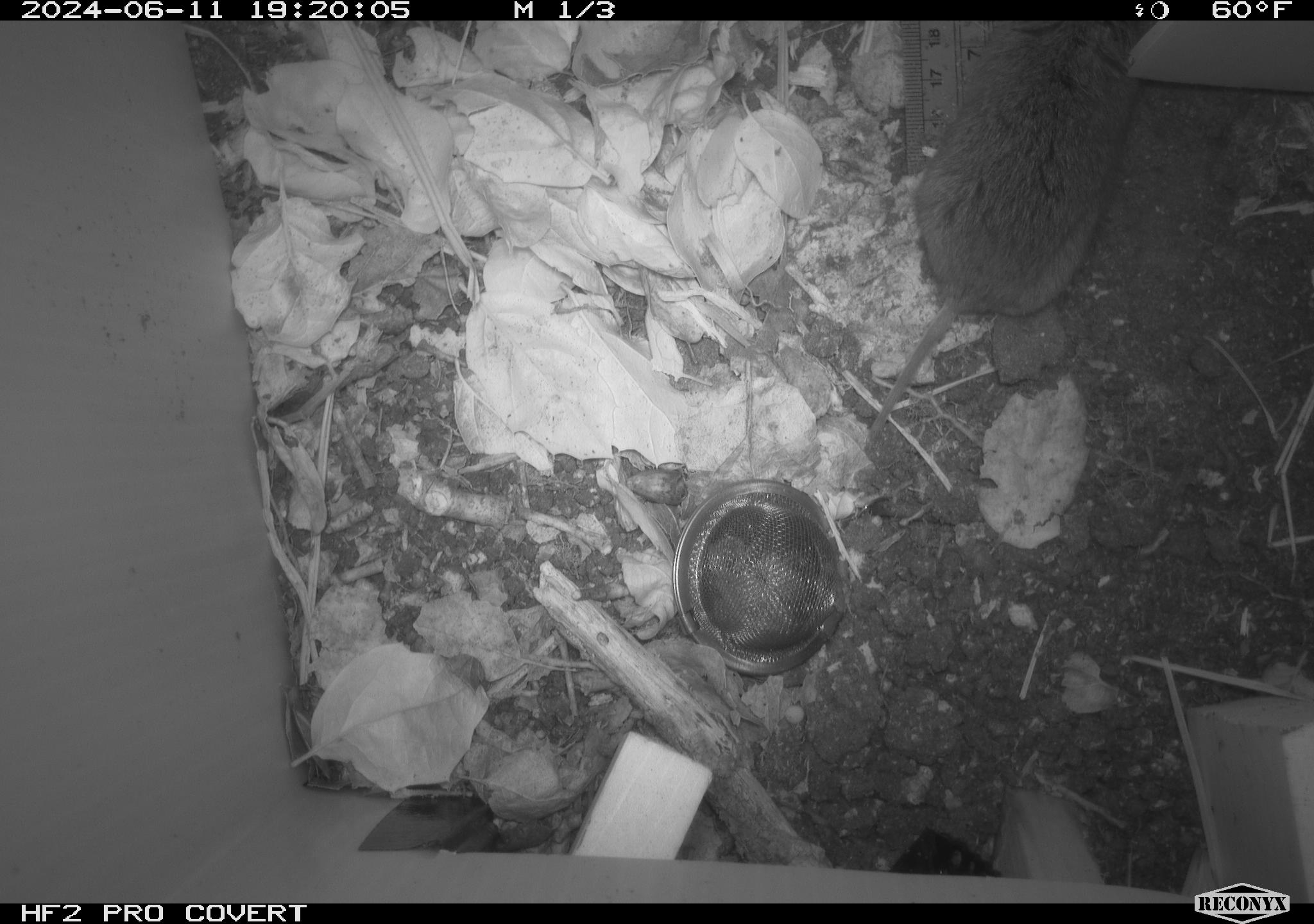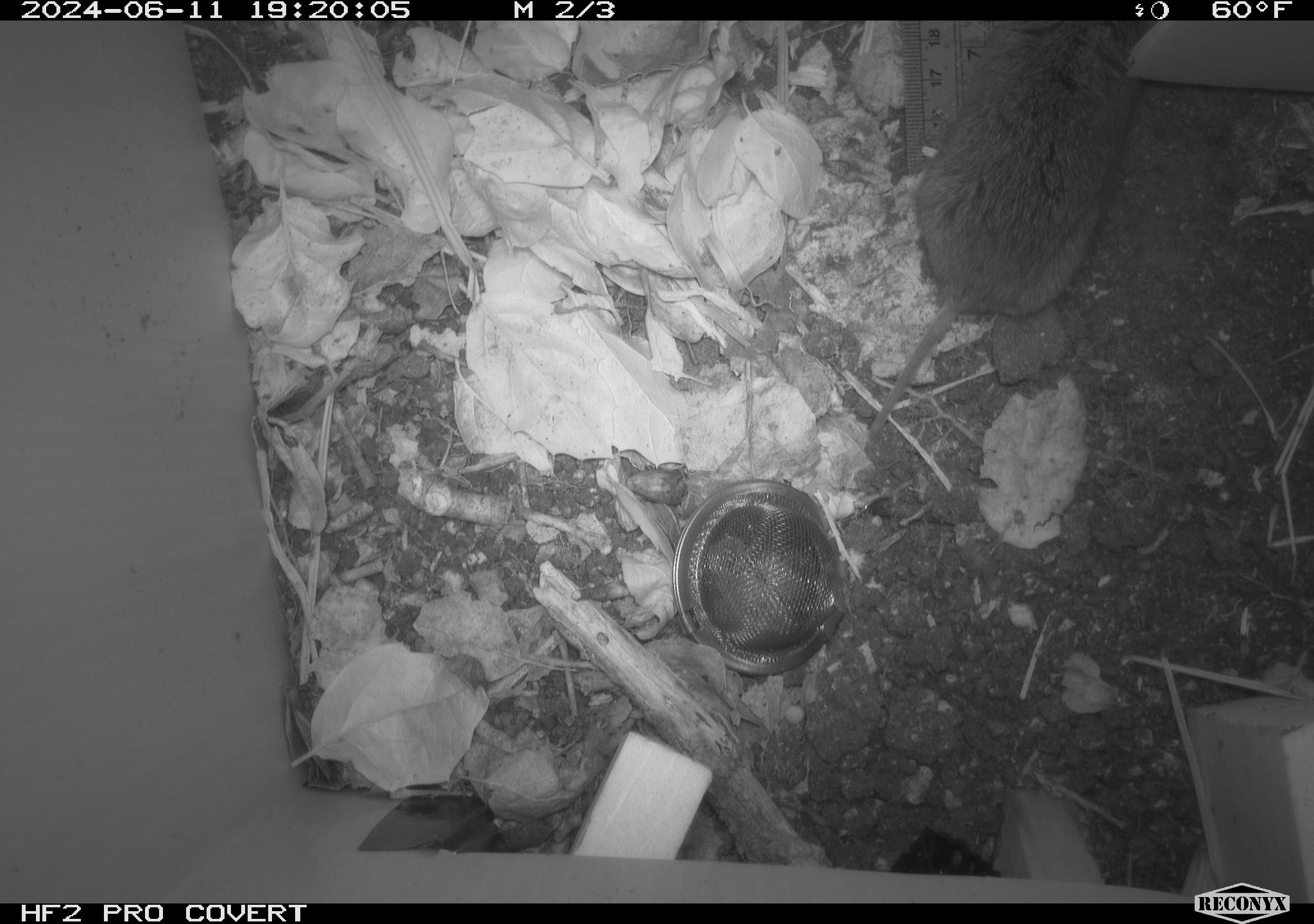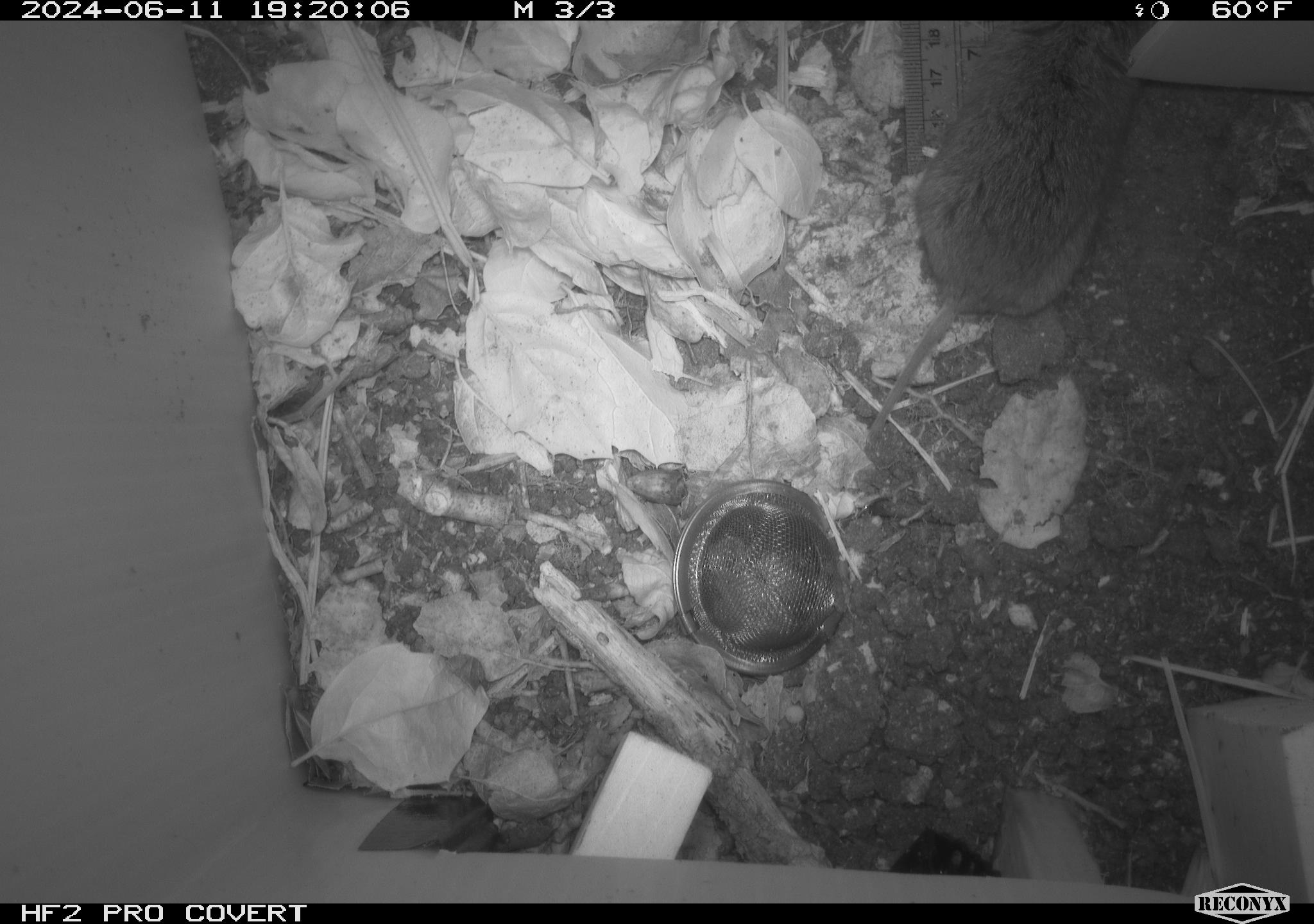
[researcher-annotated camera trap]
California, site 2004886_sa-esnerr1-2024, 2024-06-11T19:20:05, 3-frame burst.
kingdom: Animalia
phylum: Chordata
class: Mammalia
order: Rodentia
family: Cricetidae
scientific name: Cricetidae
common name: hamsters, voles, lemmings, and allies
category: cricetidae family